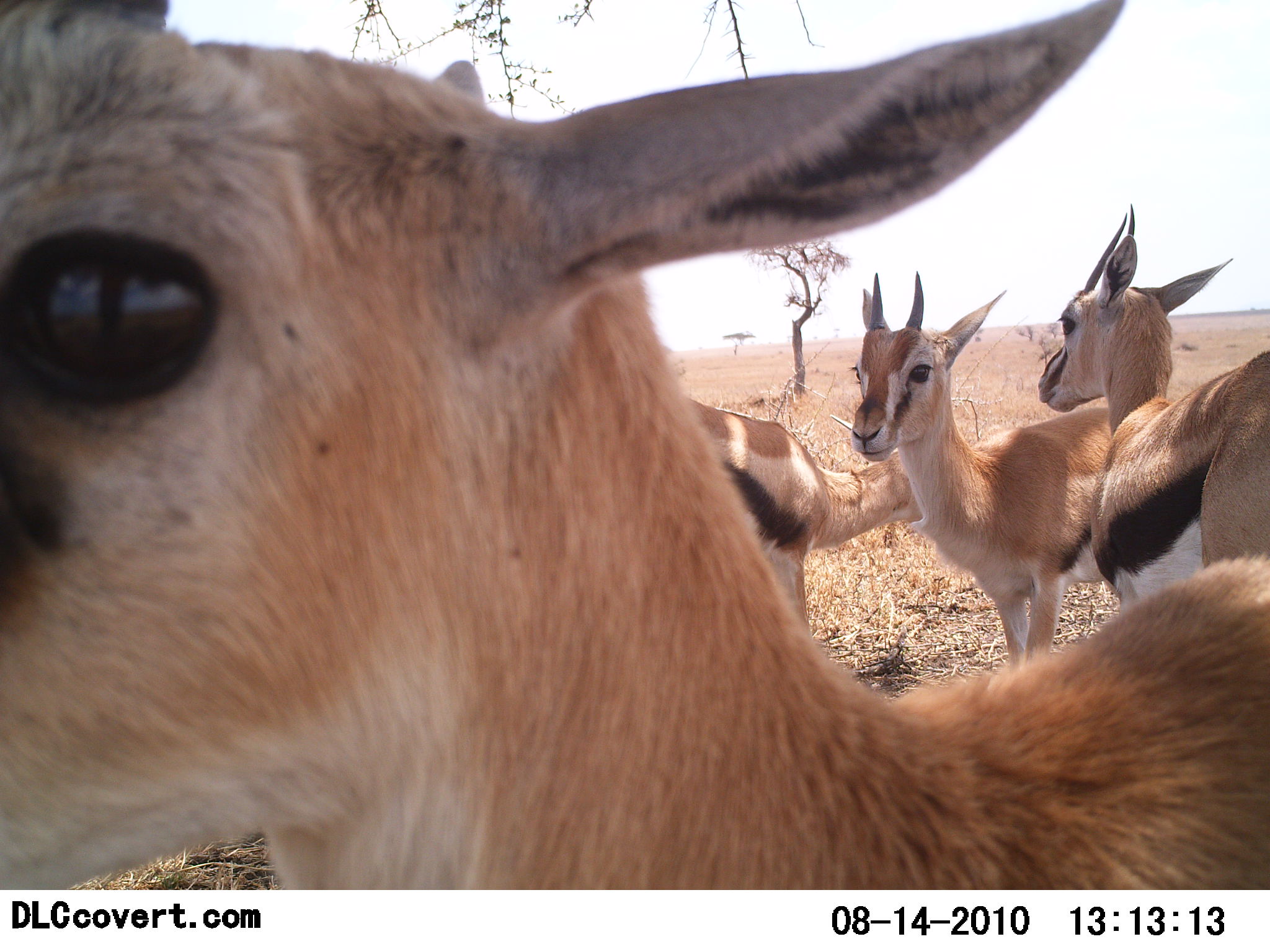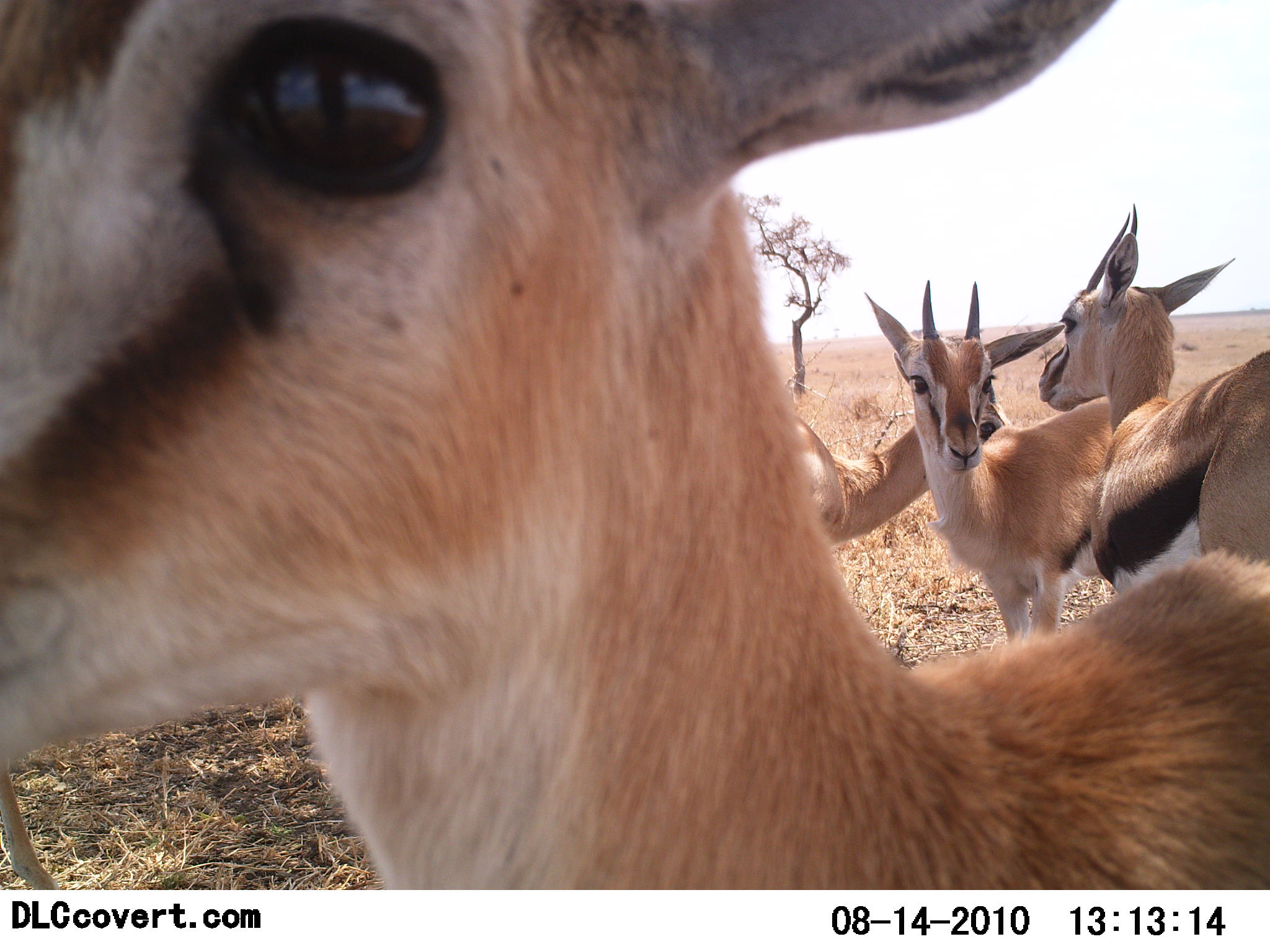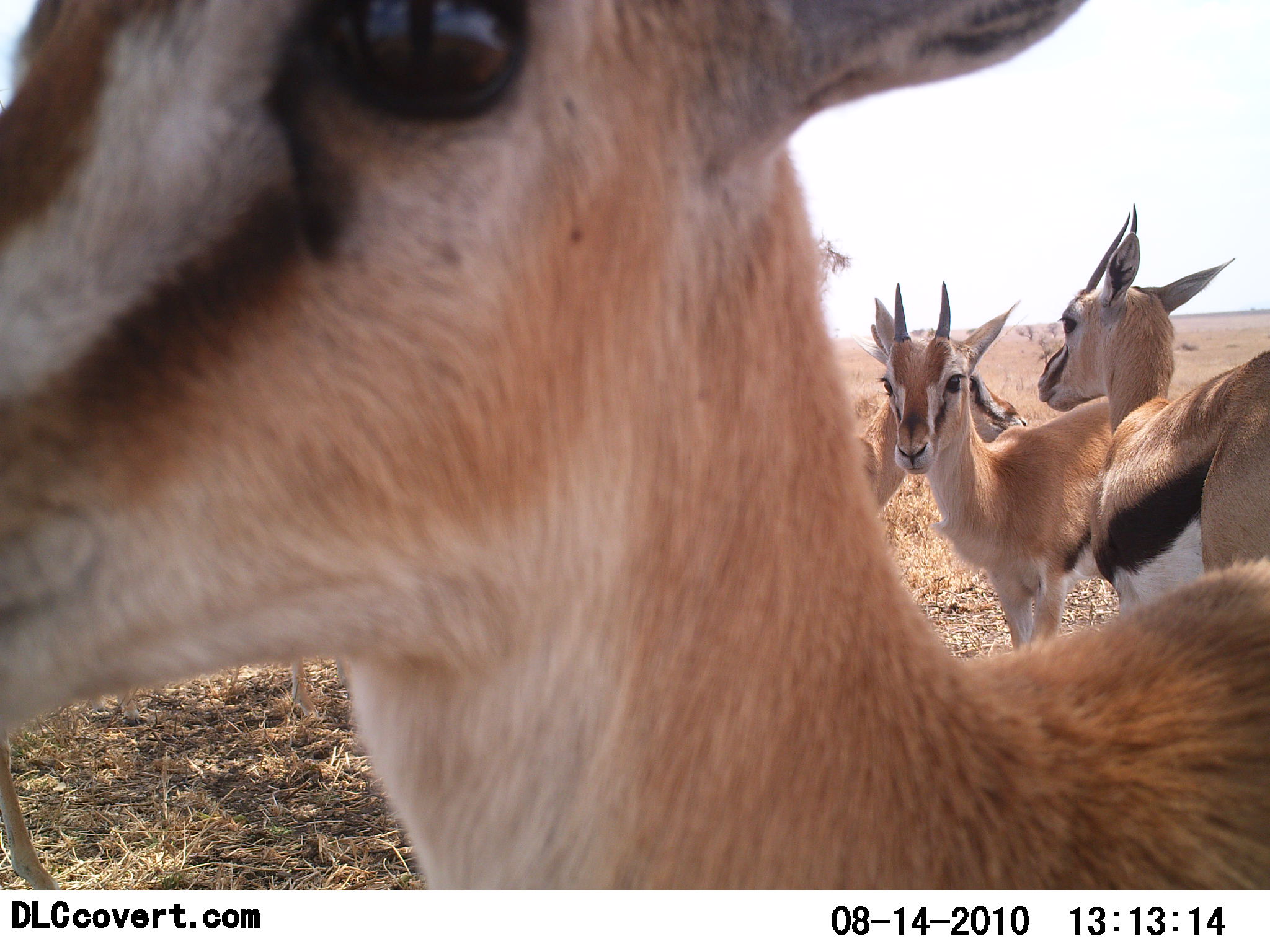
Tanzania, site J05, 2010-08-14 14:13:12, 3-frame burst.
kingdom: Animalia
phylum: Chordata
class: Mammalia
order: Artiodactyla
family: Bovidae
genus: Eudorcas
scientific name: Eudorcas thomsonii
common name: thomson's gazelle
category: gazellethomsons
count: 4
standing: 92%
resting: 8%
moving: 0%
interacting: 46%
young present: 0%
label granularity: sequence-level